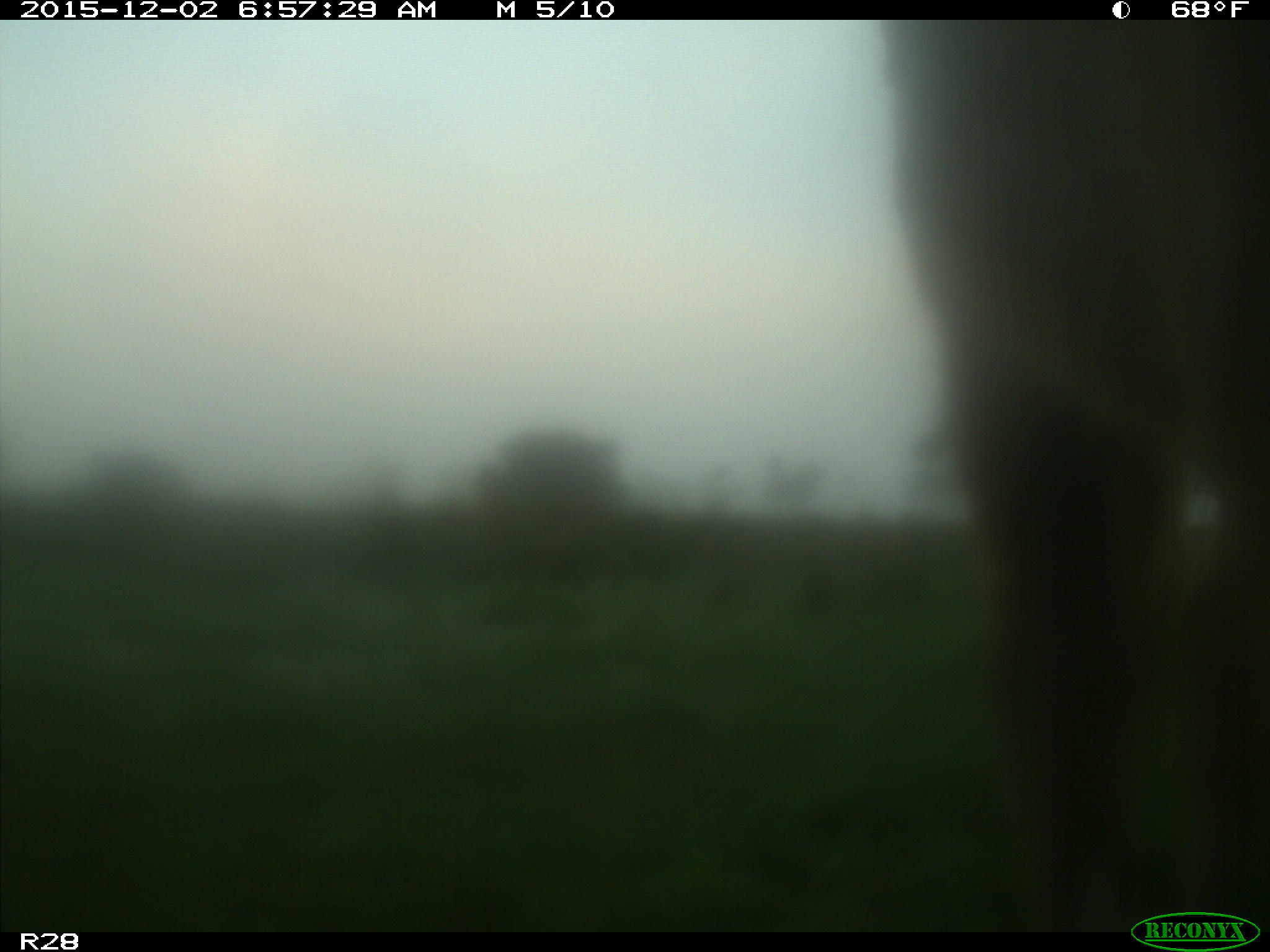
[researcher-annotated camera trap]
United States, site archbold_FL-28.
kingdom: Animalia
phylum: Chordata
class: Mammalia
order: Artiodactyla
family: Bovidae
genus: Bos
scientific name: Bos taurus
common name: domestic cow